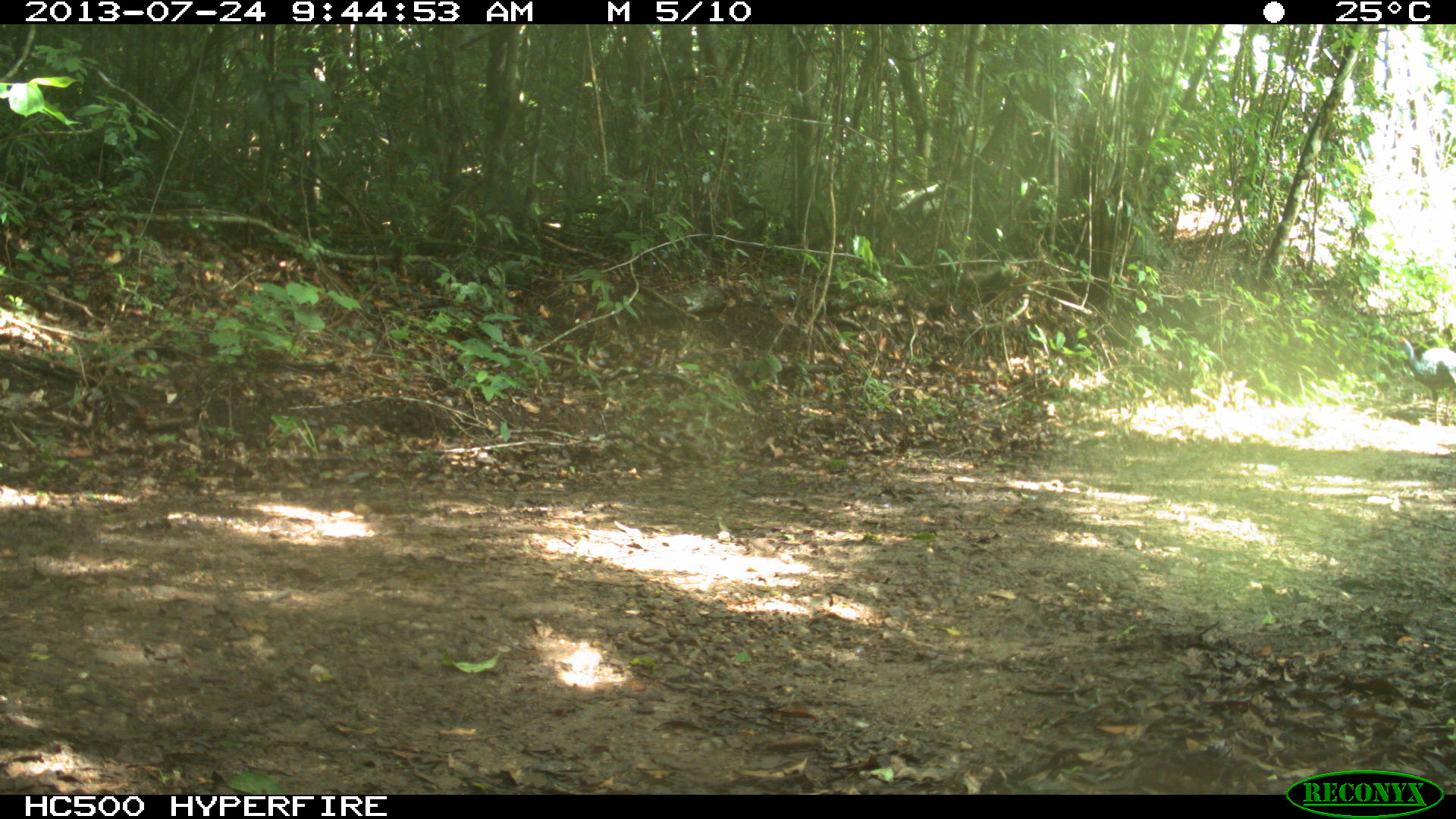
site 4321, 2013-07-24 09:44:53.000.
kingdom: Animalia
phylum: Chordata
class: Aves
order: Galliformes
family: Phasianidae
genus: Meleagris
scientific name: Meleagris ocellata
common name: ocellated turkey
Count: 2.